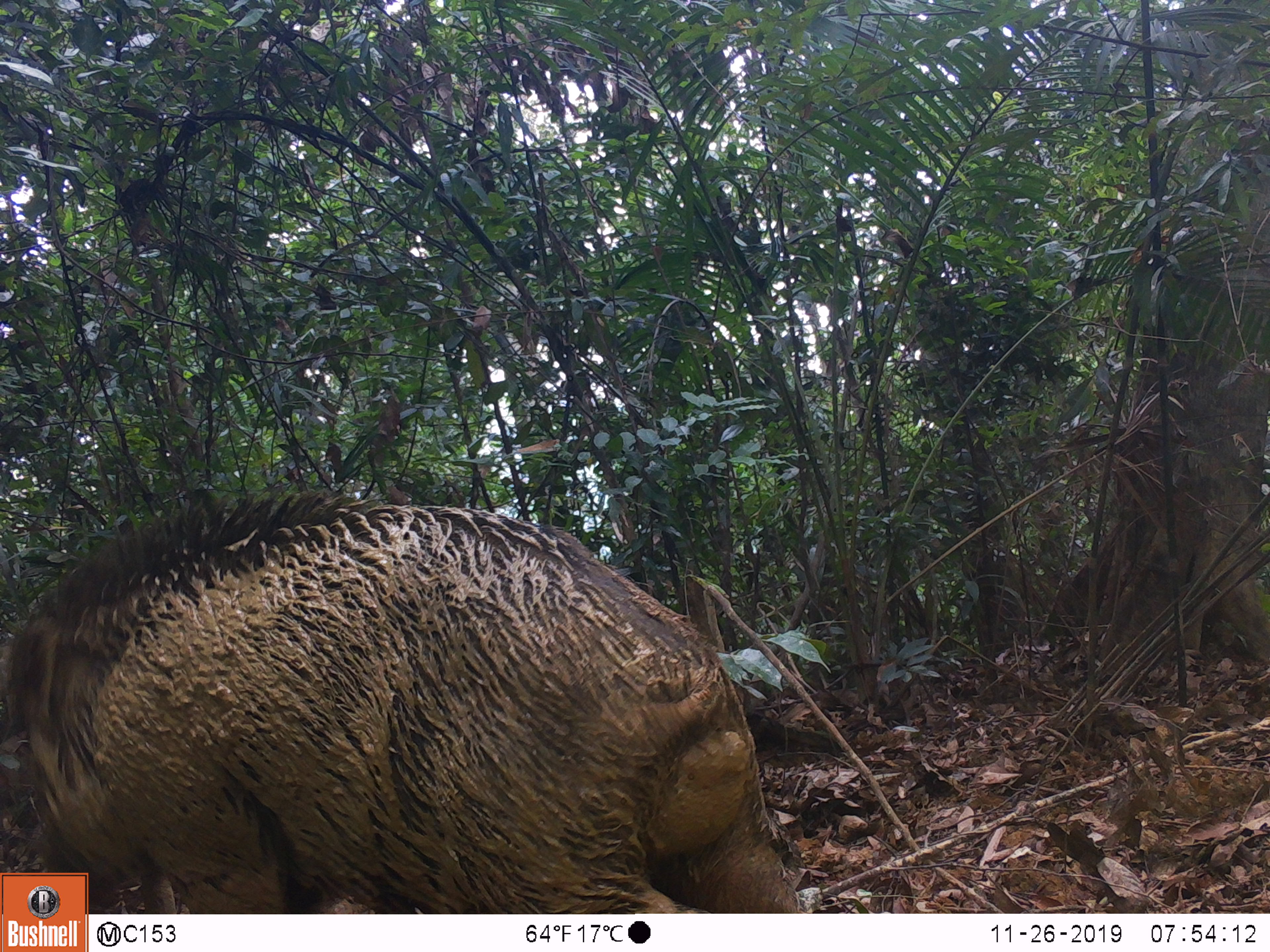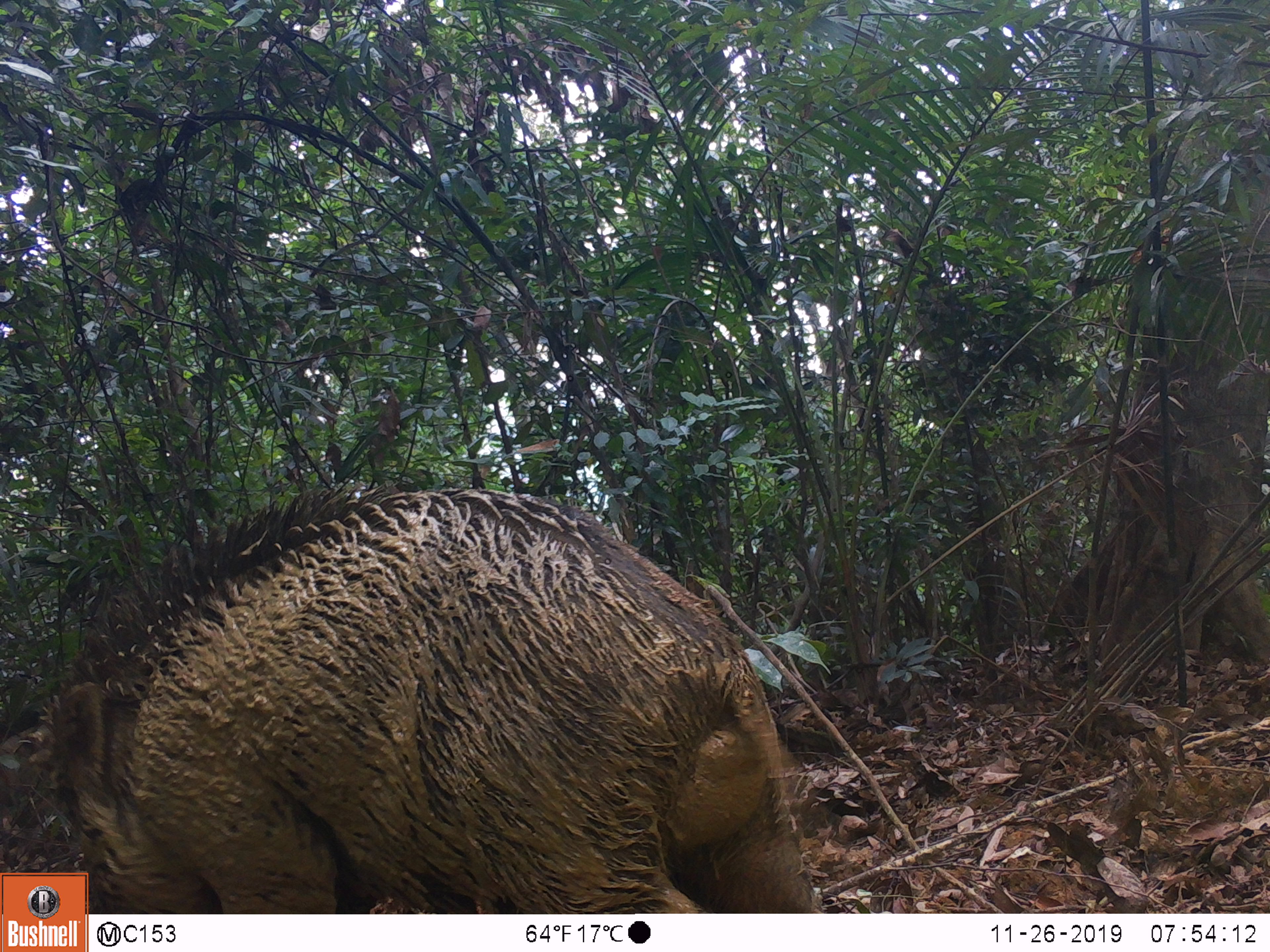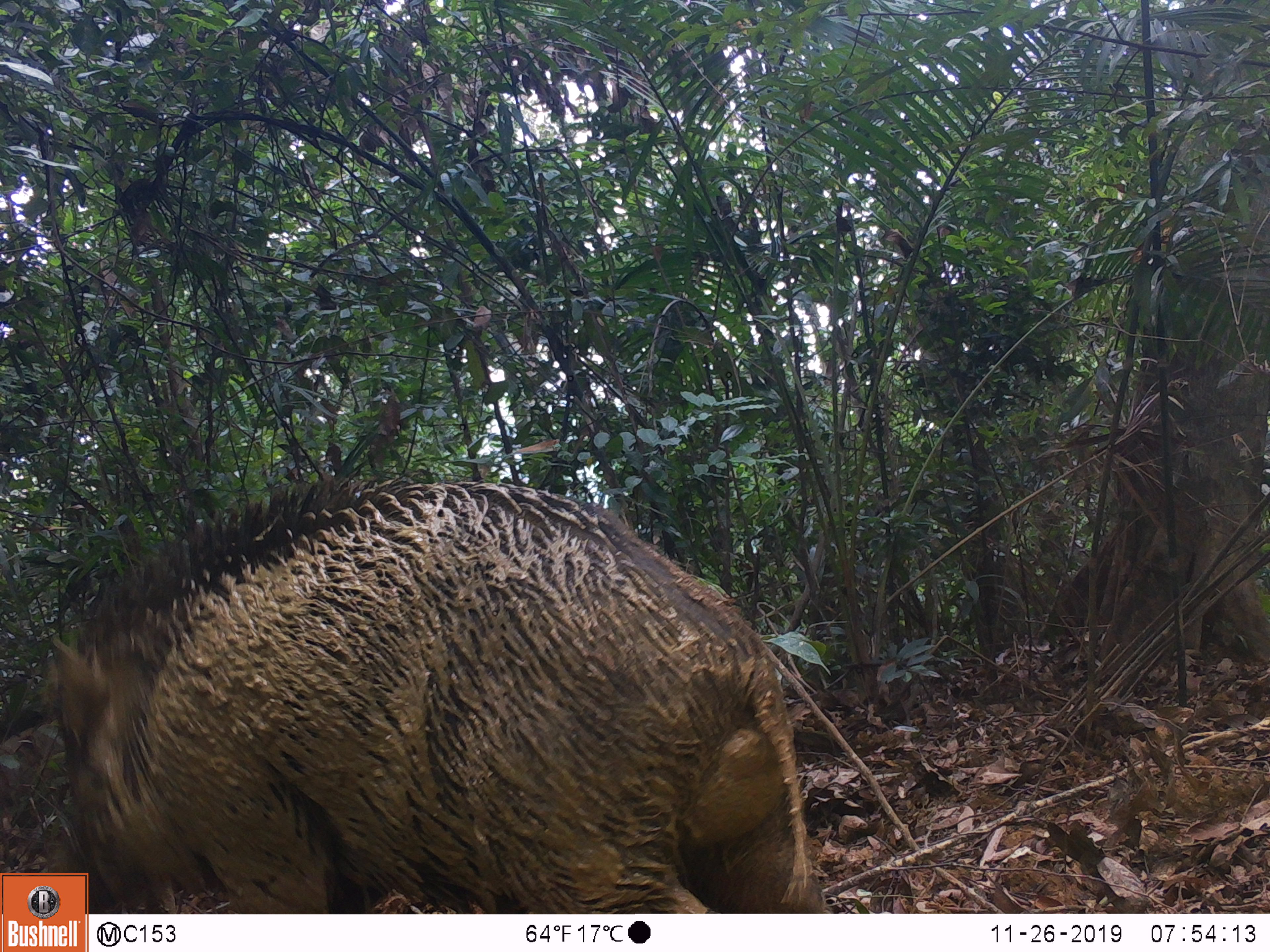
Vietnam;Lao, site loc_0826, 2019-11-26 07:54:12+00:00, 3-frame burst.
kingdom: Animalia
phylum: Chordata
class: Mammalia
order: Artiodactyla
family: Suidae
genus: Sus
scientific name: Sus scrofa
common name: eurasian wild pig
Eurasian wild pig (Sus scrofa). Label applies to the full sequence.